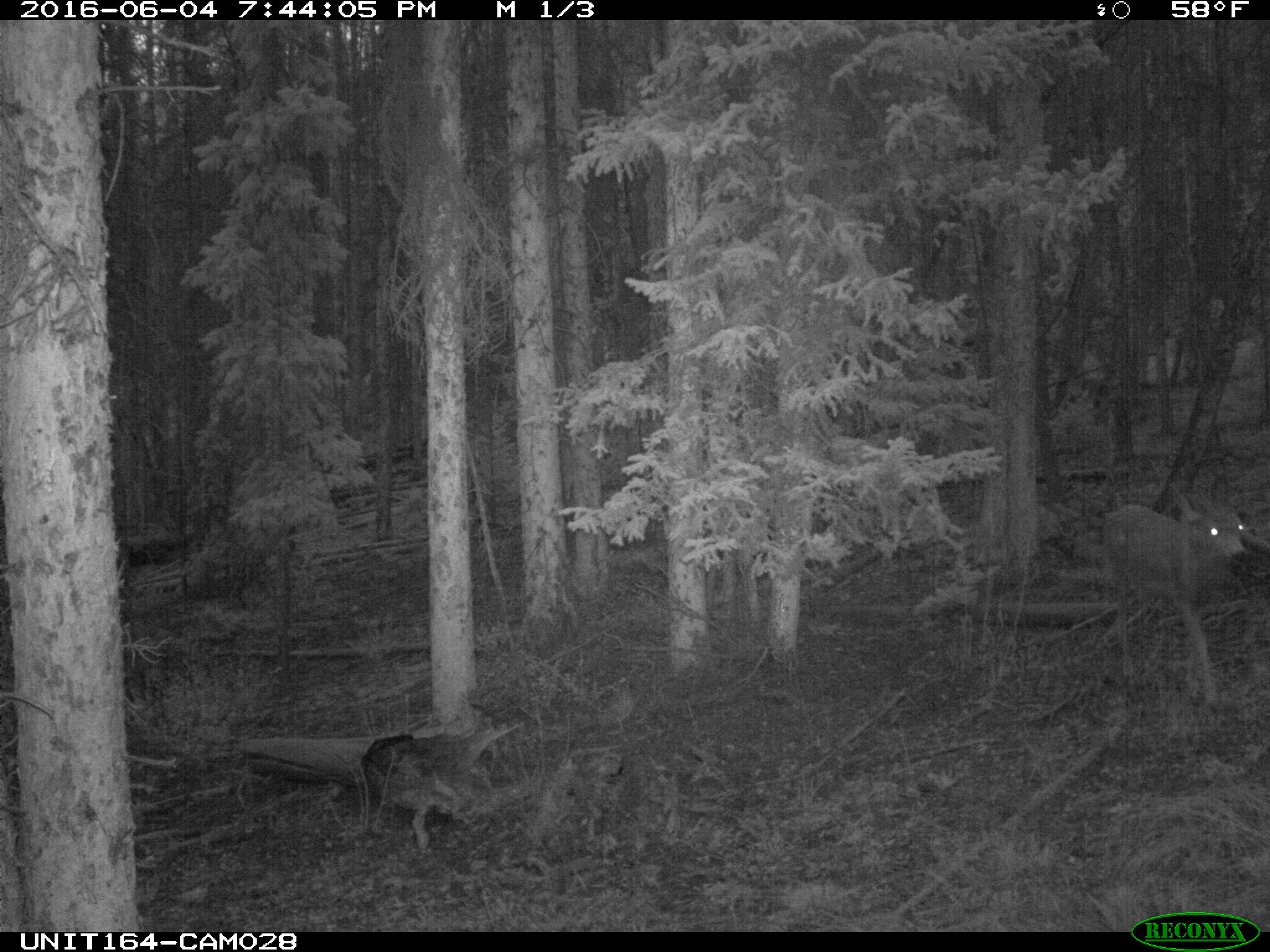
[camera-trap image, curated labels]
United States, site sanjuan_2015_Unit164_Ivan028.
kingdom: Animalia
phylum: Chordata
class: Mammalia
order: Artiodactyla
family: Cervidae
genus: Odocoileus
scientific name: Odocoileus hemionus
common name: mule deer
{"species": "Odocoileus hemionus (mule deer)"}